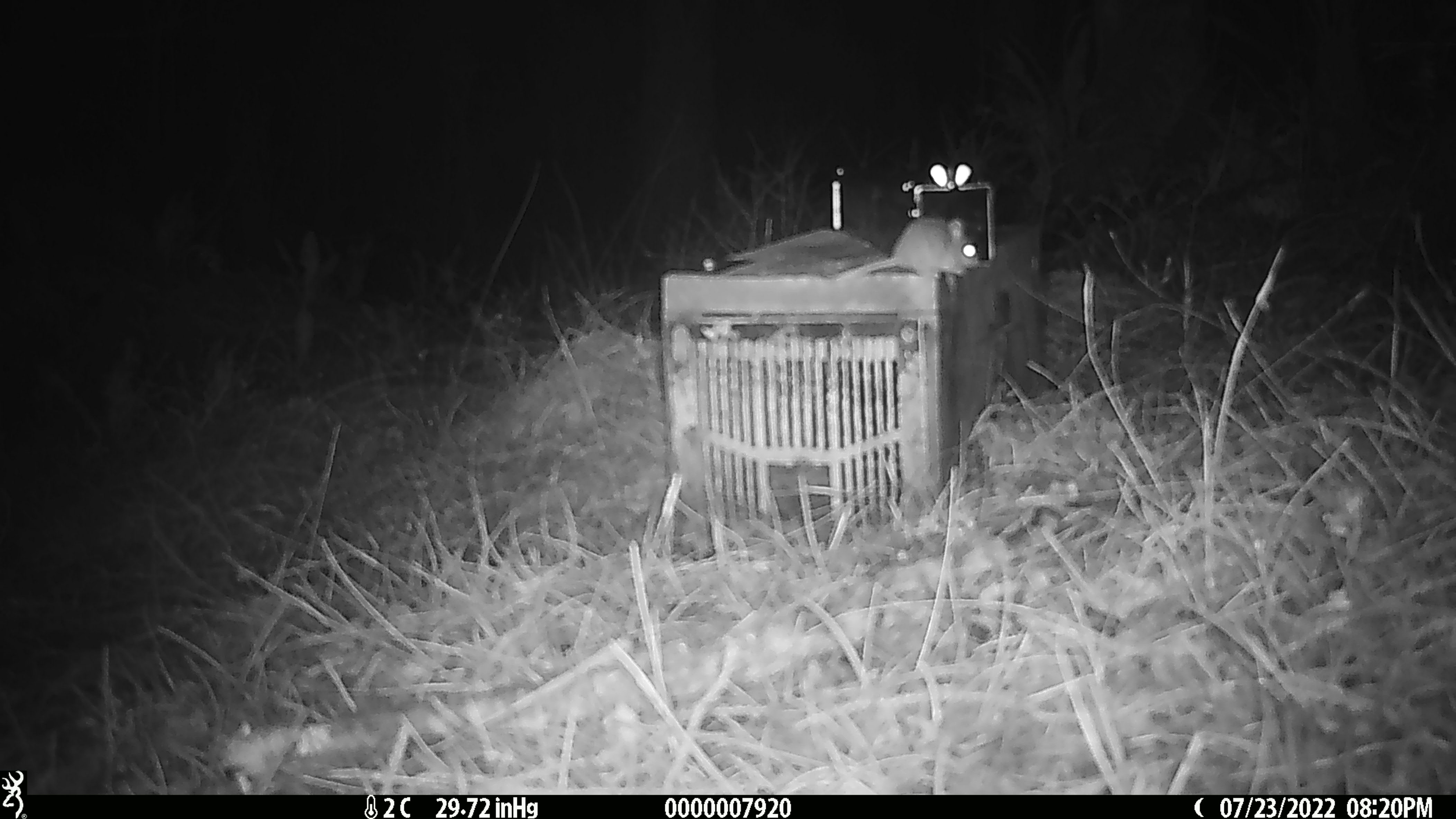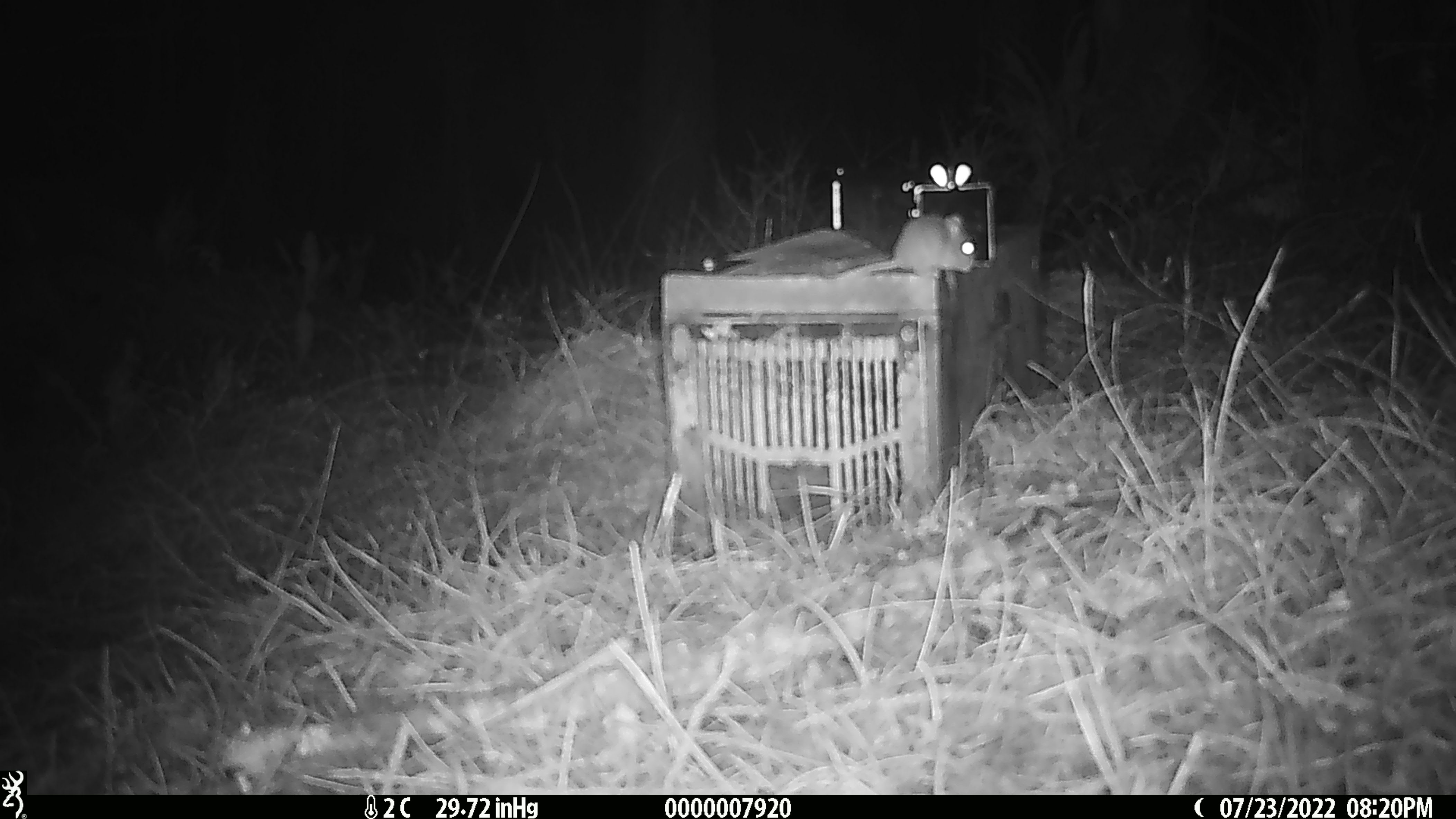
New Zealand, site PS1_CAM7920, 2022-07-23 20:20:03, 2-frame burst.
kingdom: Animalia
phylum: Chordata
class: Mammalia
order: Rodentia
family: Muridae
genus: Mus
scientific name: Mus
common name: mouse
Mouse (Mus).